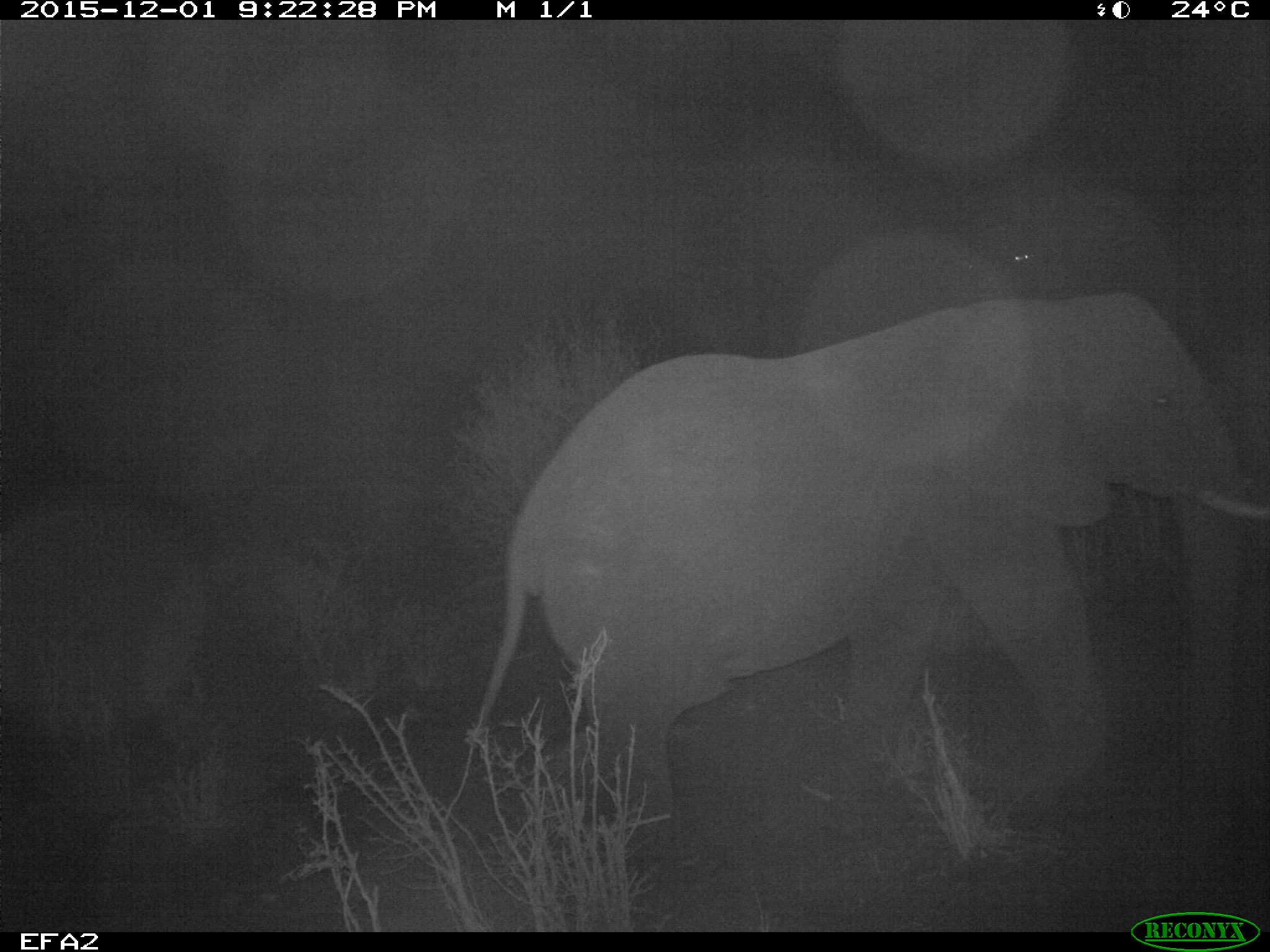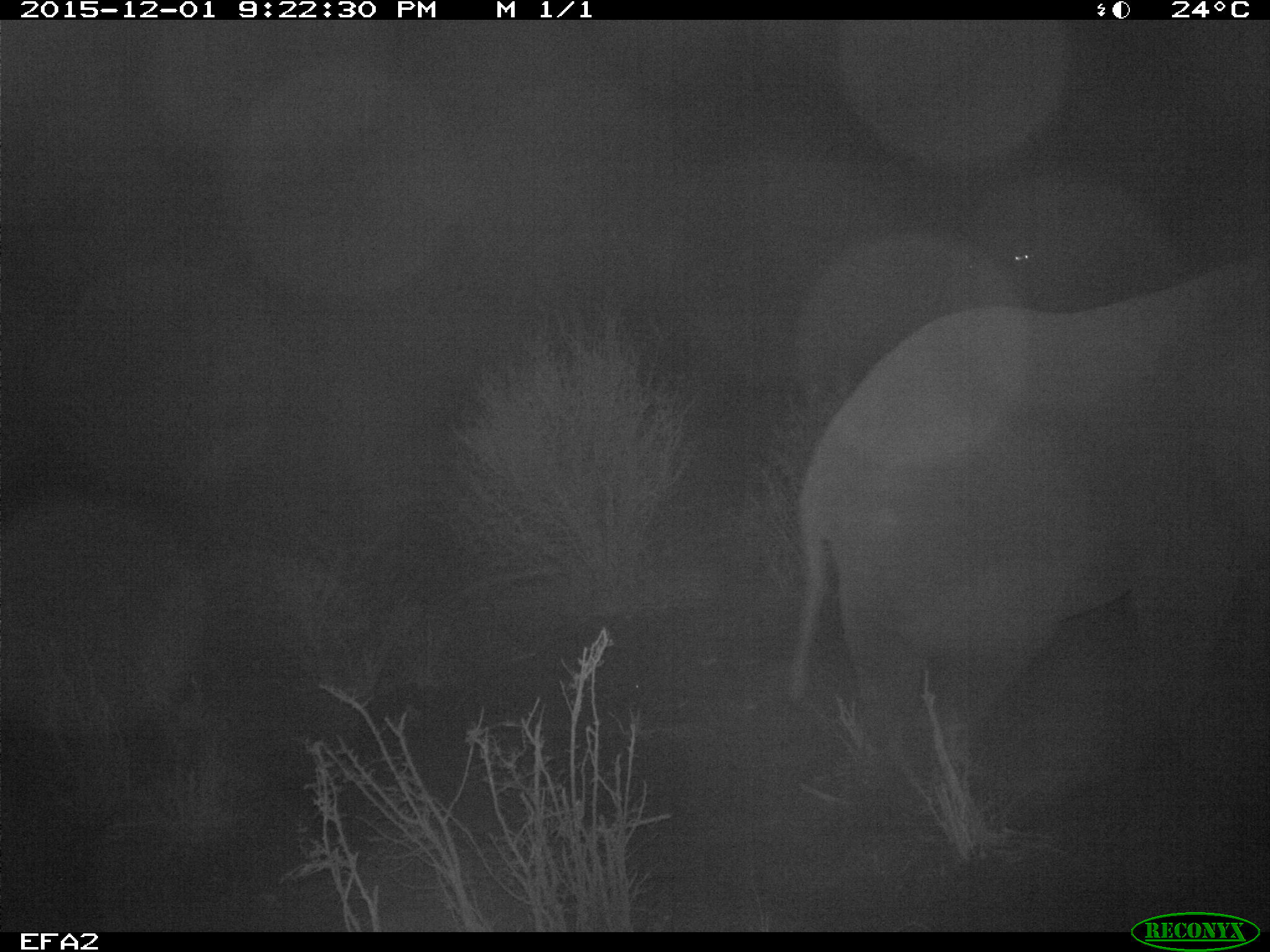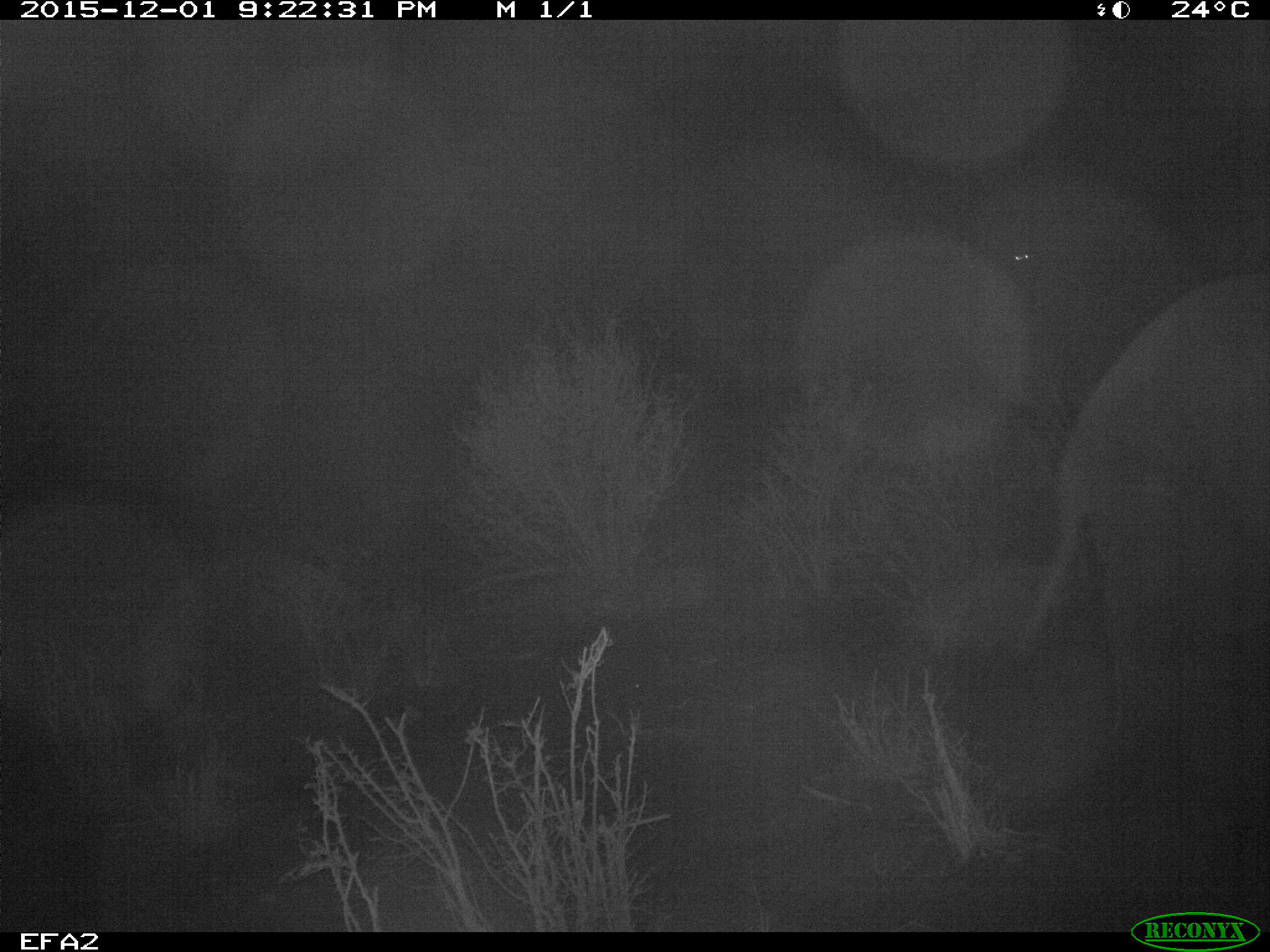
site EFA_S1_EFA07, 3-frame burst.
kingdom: Animalia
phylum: Chordata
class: Mammalia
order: Proboscidea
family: Elephantidae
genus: Loxodonta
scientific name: Loxodonta africana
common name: african bush elephant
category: elephant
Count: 1.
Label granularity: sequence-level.